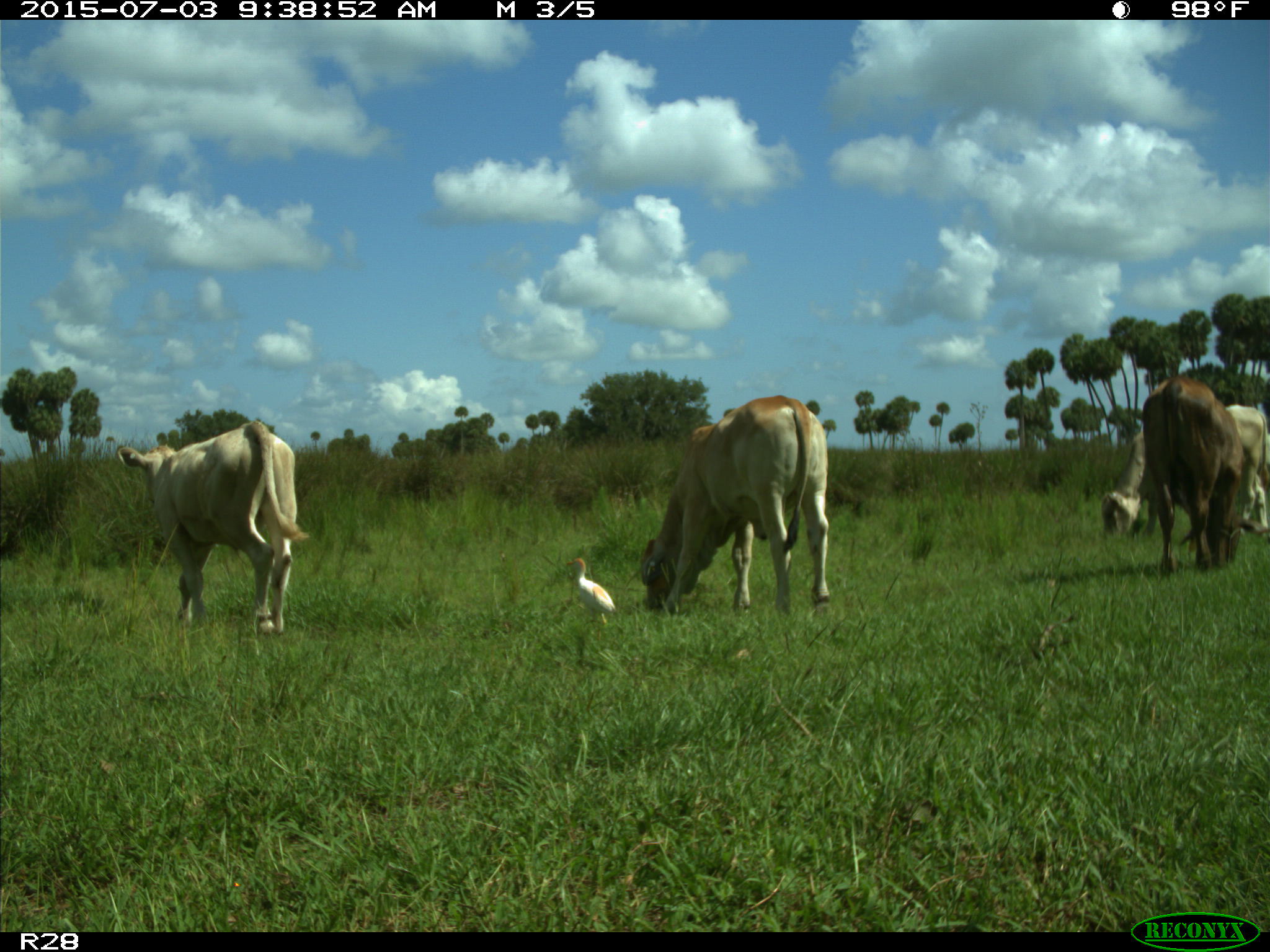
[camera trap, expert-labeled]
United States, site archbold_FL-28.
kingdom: Animalia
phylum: Chordata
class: Mammalia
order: Artiodactyla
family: Bovidae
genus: Bos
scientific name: Bos taurus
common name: domestic cow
Bos taurus (domestic cow).